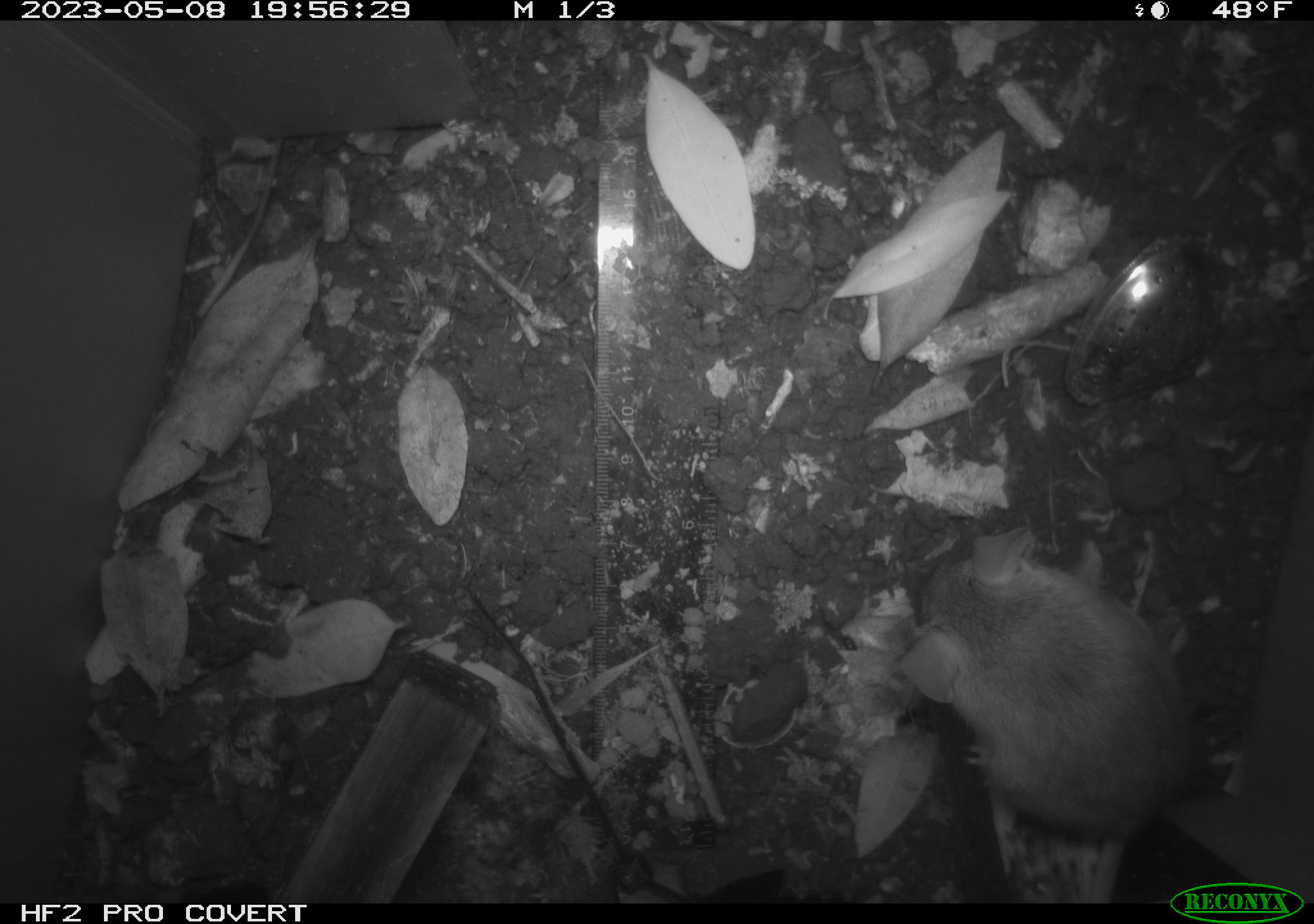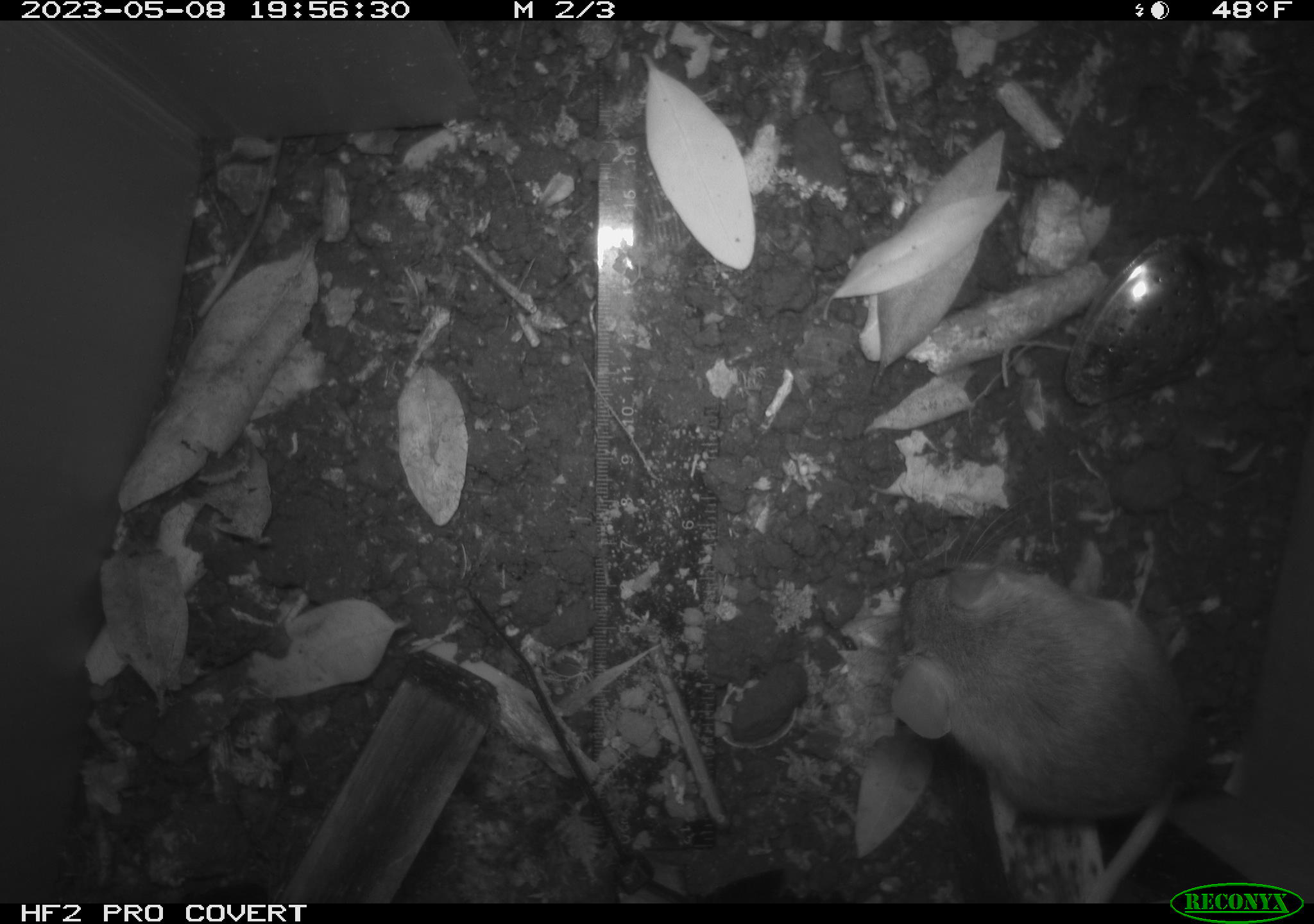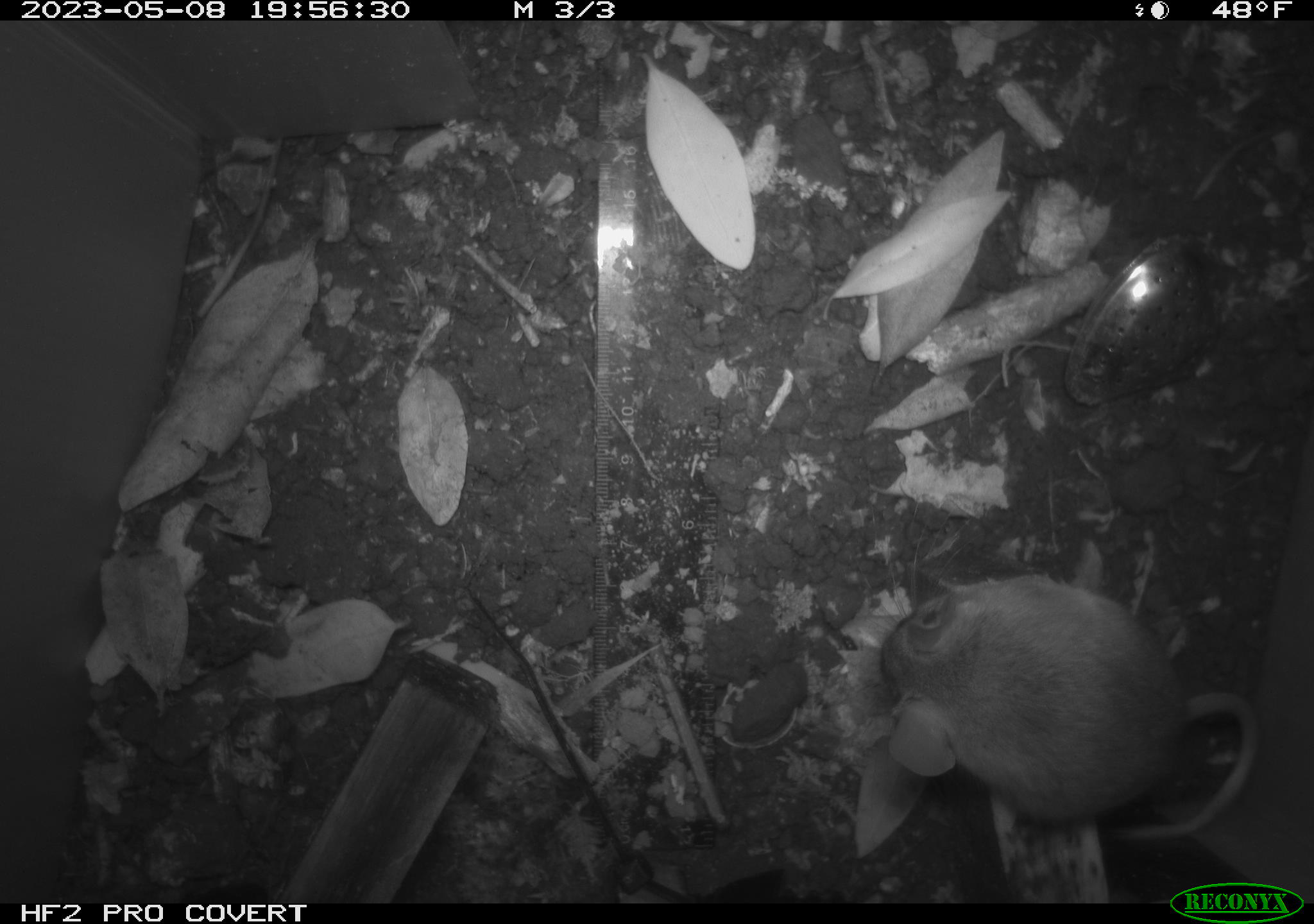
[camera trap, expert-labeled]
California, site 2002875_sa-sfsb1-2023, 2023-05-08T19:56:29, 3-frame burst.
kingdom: Animalia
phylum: Chordata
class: Mammalia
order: Rodentia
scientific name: Rodentia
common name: mouse species